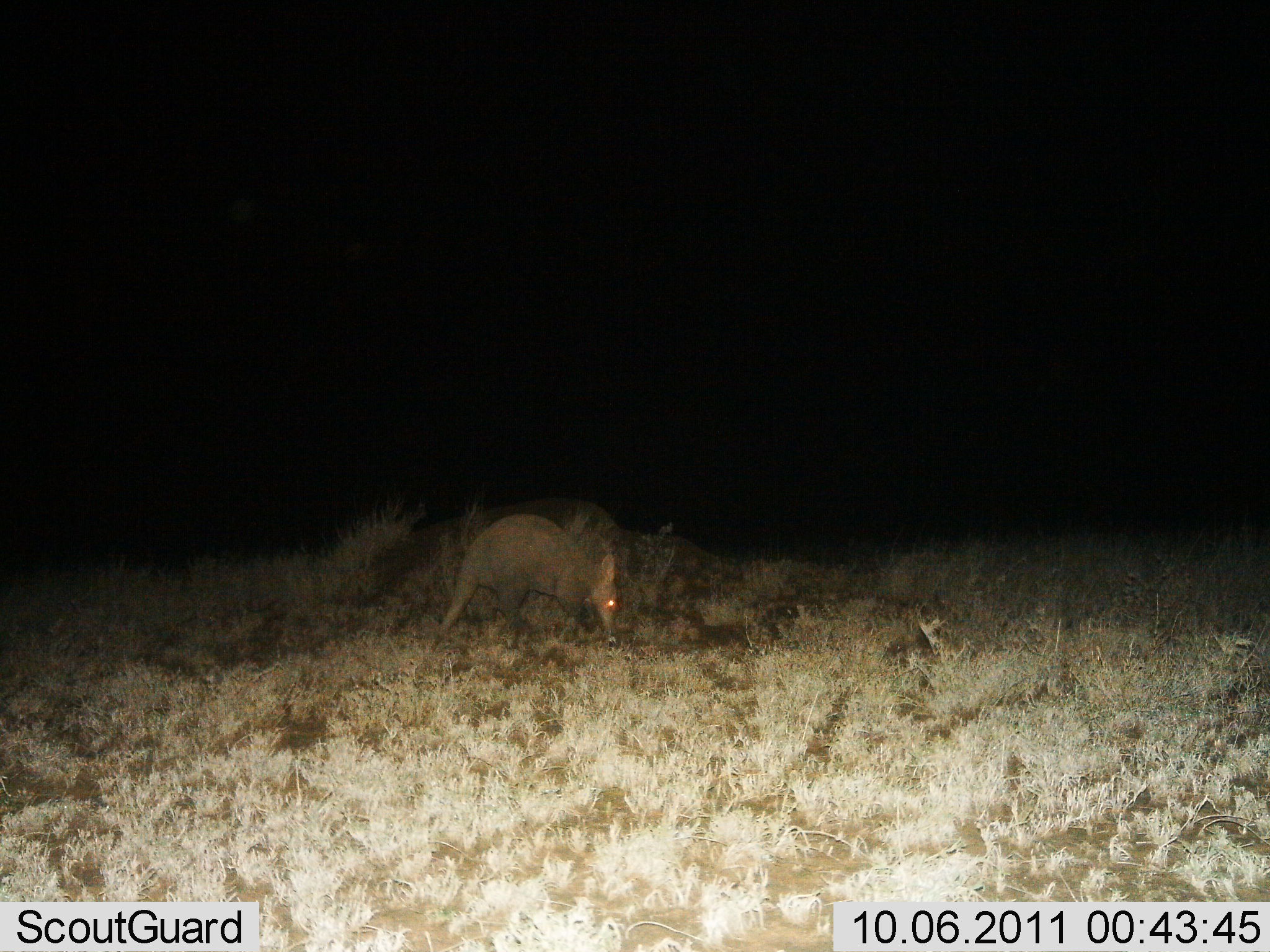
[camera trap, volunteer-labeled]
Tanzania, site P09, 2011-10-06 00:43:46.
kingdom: Animalia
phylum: Chordata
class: Mammalia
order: Tubulidentata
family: Orycteropodidae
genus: Orycteropus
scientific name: Orycteropus afer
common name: aardvark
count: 1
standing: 50%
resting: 0%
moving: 20%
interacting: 10%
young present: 0%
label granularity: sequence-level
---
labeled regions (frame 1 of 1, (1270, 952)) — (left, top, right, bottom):
animal: (425, 514, 619, 649)